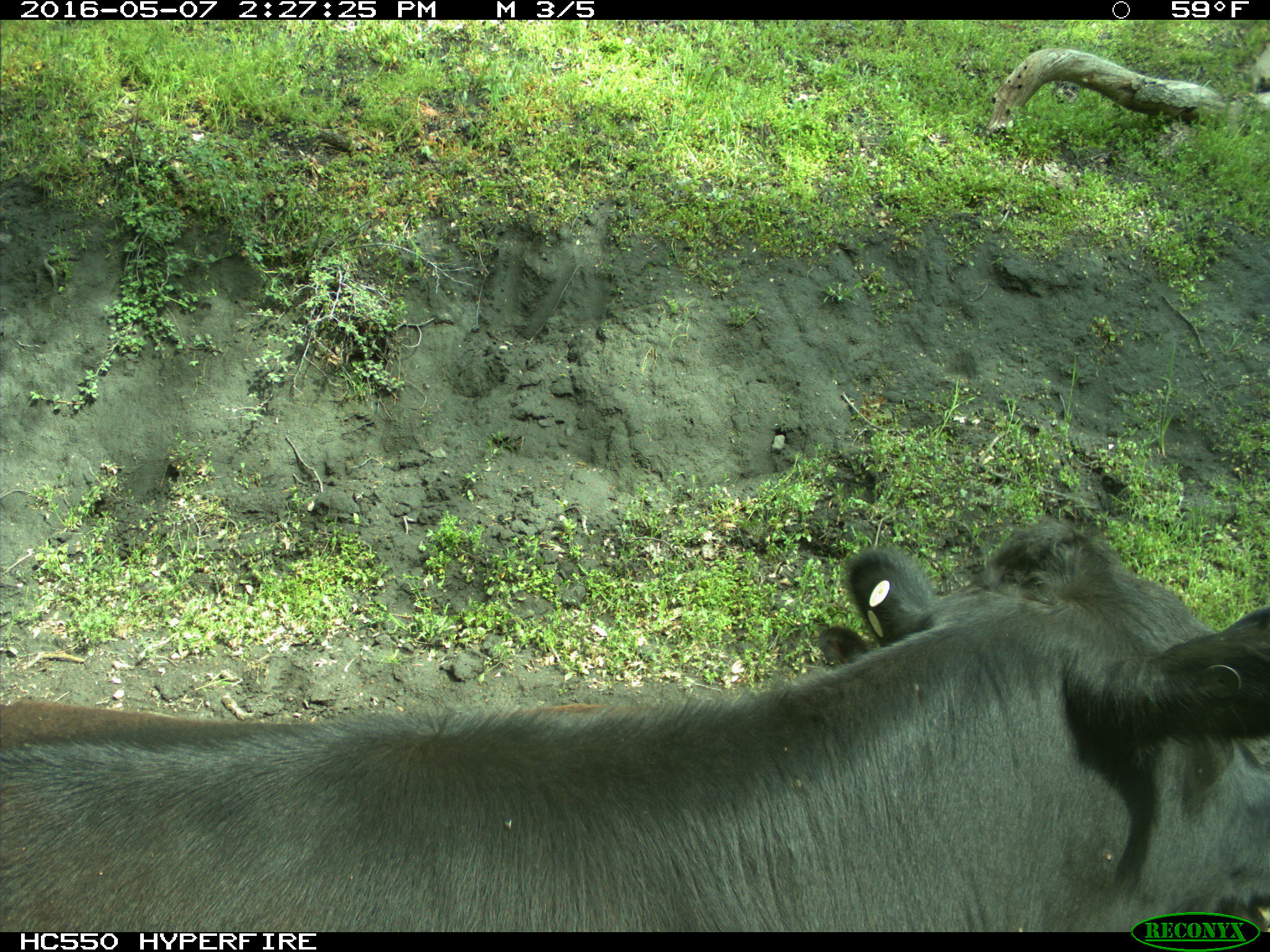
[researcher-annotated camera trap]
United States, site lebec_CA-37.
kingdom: Animalia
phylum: Chordata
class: Mammalia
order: Artiodactyla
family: Bovidae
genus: Bos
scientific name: Bos taurus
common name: domestic cow